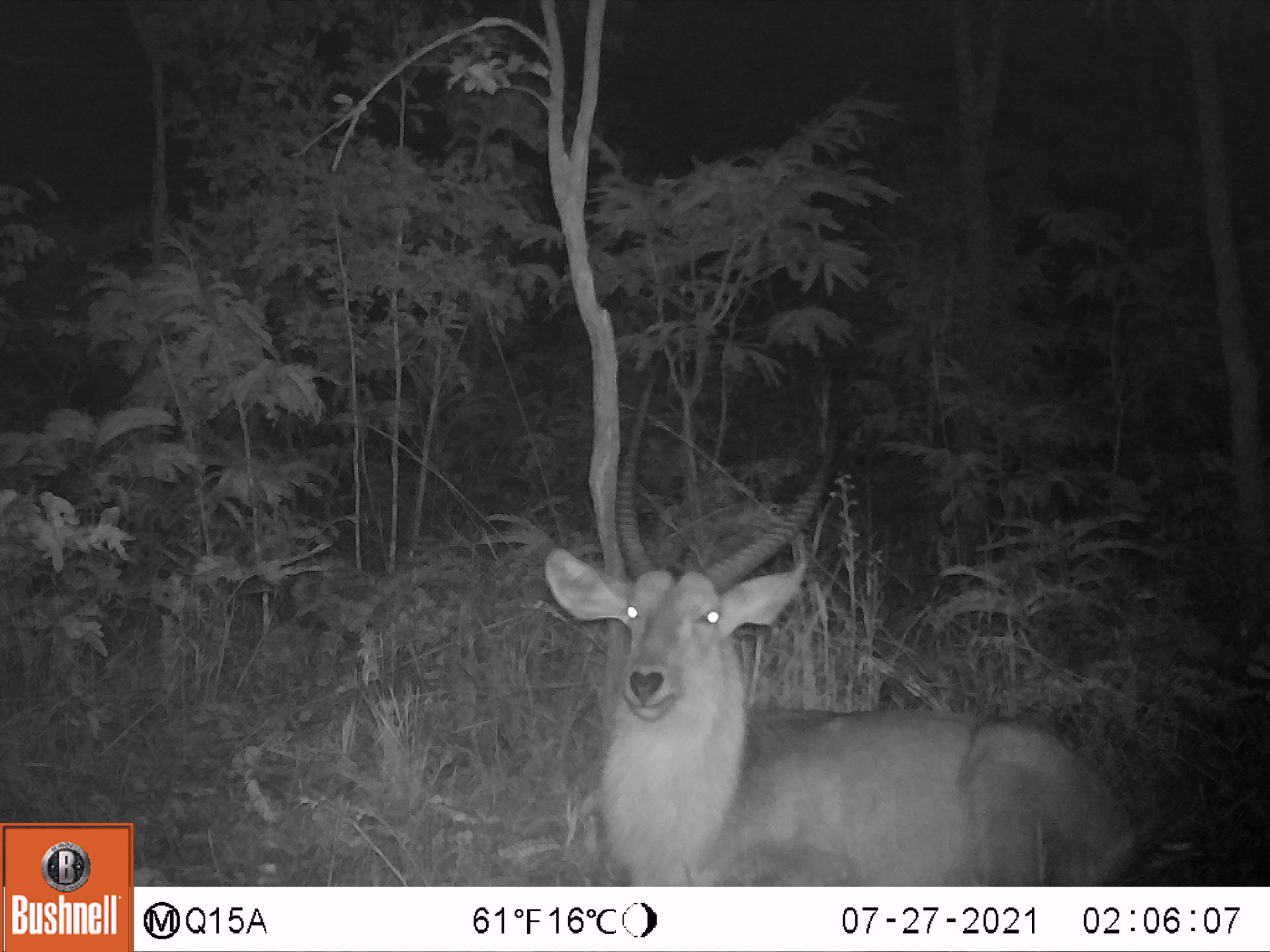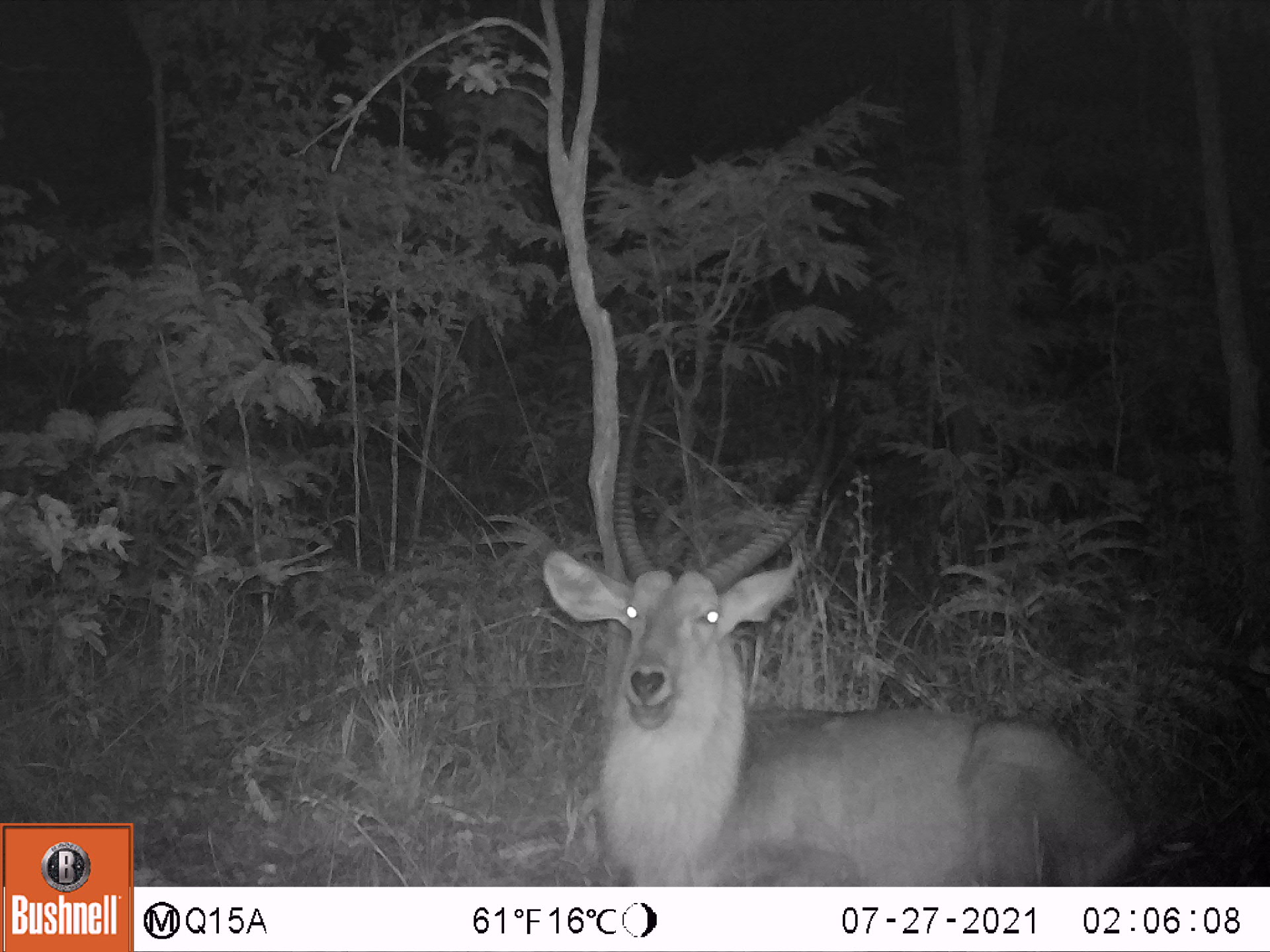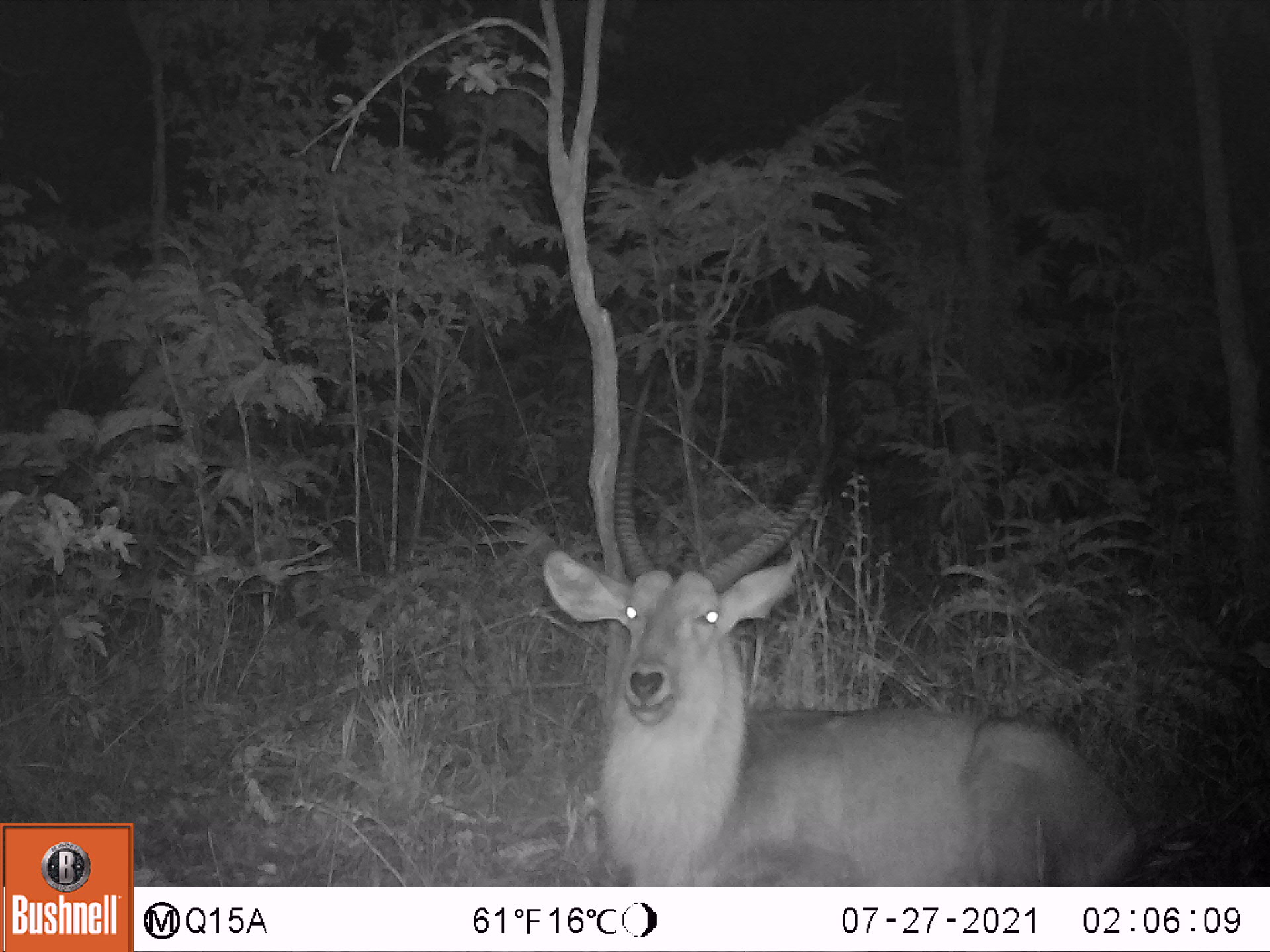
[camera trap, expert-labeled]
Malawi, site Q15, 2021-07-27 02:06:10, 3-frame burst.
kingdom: Animalia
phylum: Chordata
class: Mammalia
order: Artiodactyla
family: Bovidae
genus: Kobus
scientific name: Kobus ellipsiprymnus ellipsiprymnus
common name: common waterbuck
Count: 1.